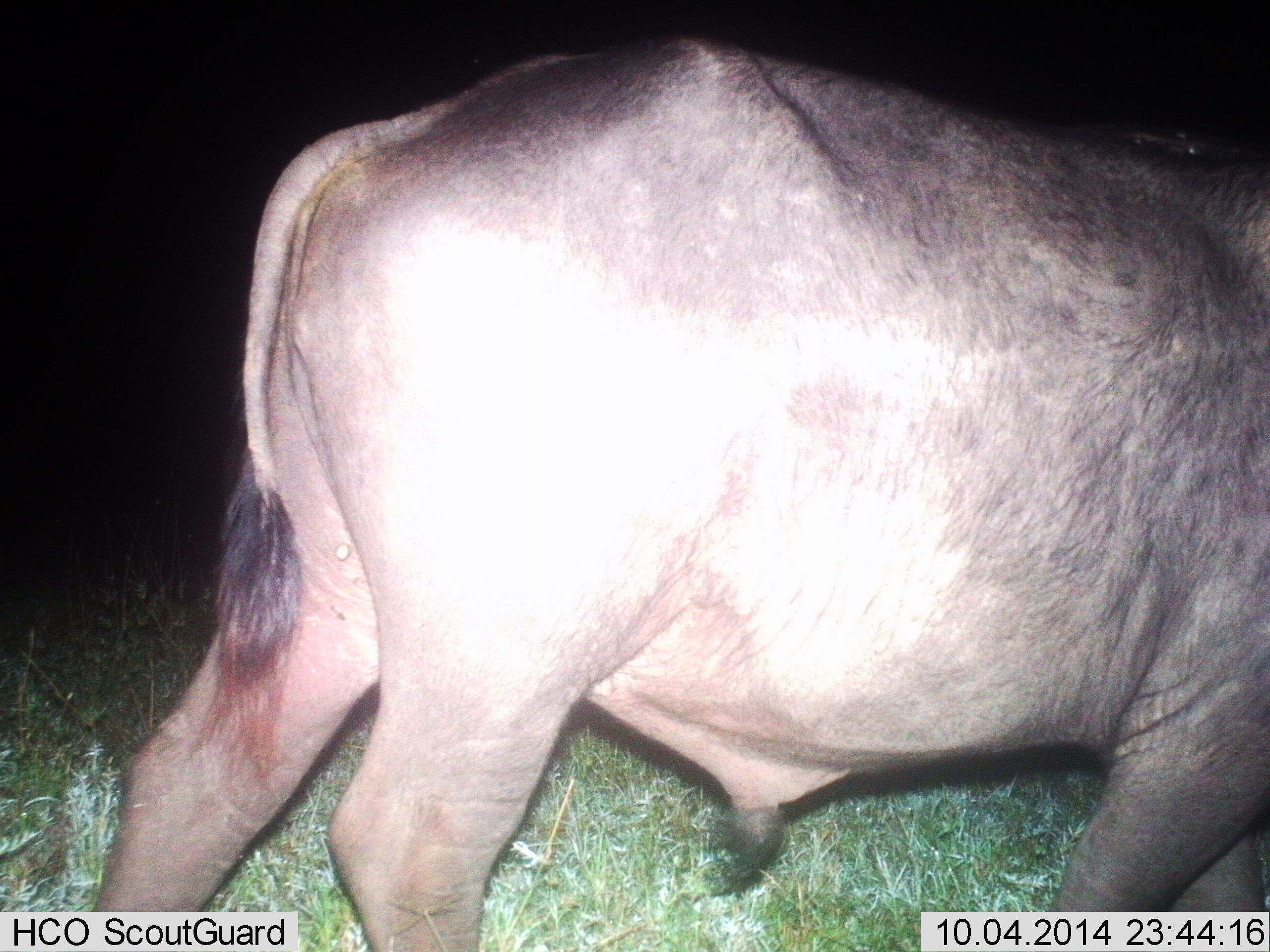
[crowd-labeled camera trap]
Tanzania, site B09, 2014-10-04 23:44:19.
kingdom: Animalia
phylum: Chordata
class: Mammalia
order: Artiodactyla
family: Bovidae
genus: Syncerus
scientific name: Syncerus caffer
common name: cape buffalo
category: buffalo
Buffalo (cape buffalo) (Syncerus caffer), count 1. Behavior (volunteer vote fractions): standing 60%, resting 0%, moving 30%, interacting 0%. Young present (vote fraction): 0%. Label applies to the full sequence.